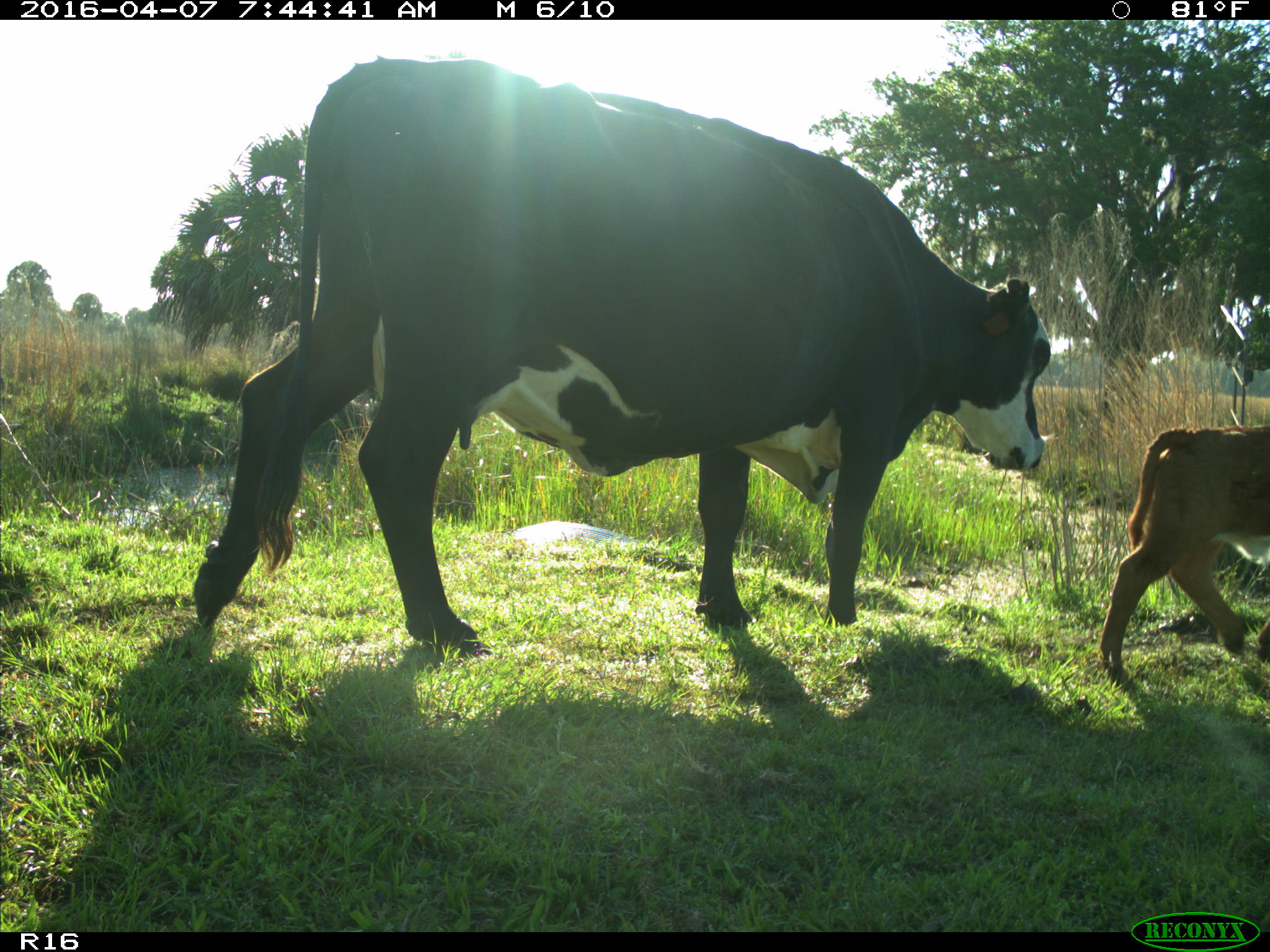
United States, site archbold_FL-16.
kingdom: Animalia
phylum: Chordata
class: Mammalia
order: Artiodactyla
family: Bovidae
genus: Bos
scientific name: Bos taurus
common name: domestic cow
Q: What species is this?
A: Bos taurus (domestic cow).